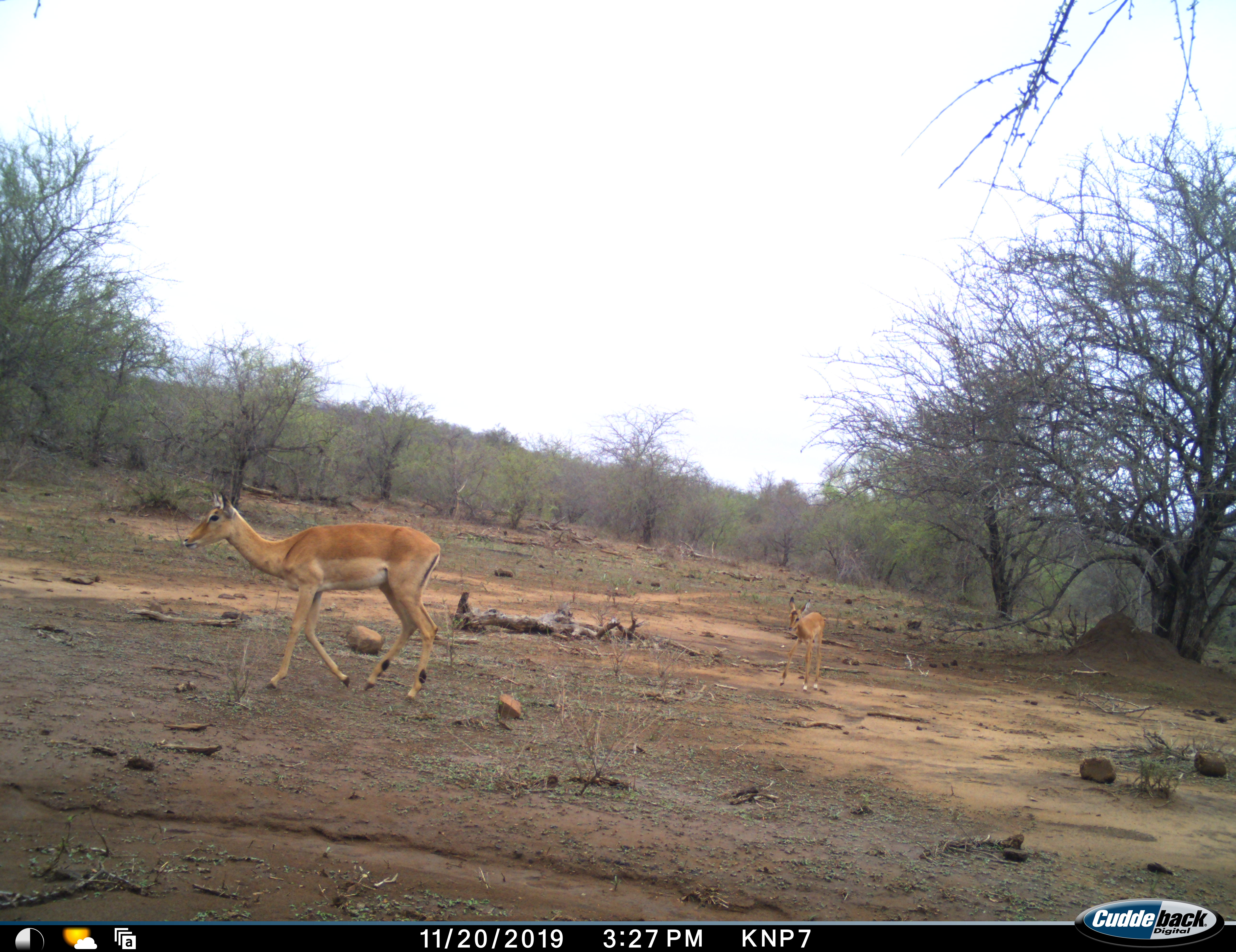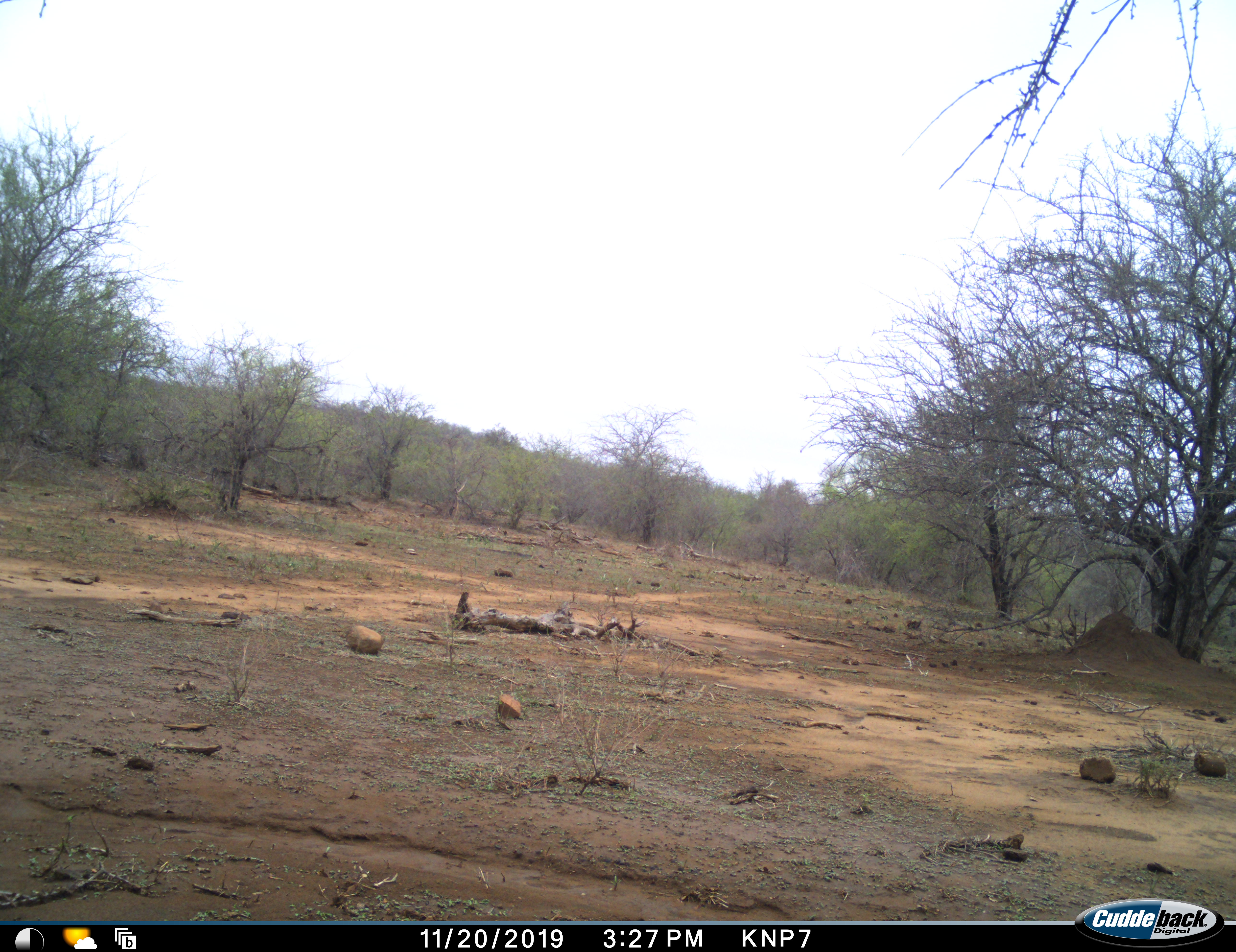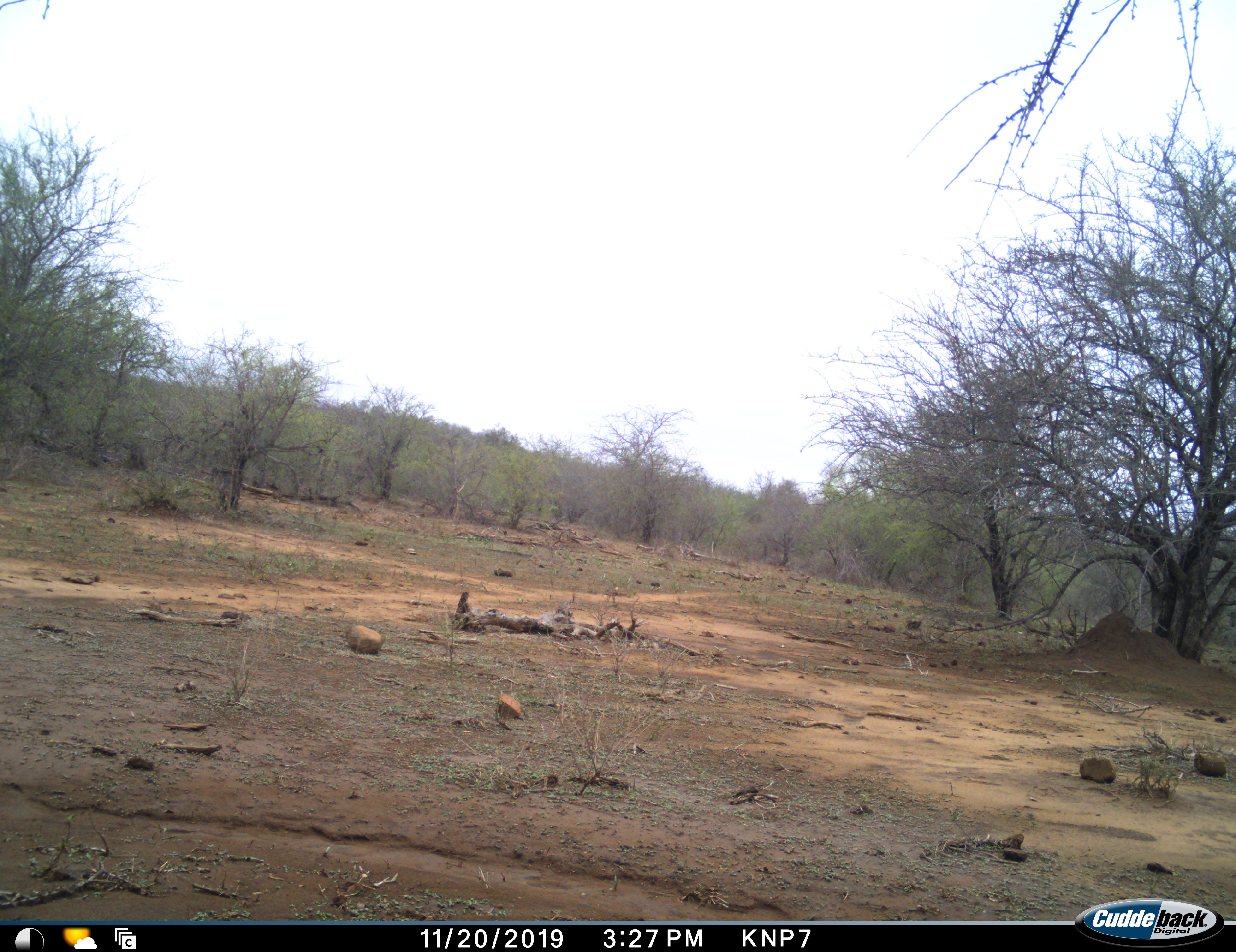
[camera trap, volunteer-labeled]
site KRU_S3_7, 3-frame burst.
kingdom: Animalia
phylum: Chordata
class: Mammalia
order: Artiodactyla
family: Bovidae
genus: Aepyceros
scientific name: Aepyceros melampus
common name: impala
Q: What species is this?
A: Impala (Aepyceros melampus).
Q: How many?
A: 2.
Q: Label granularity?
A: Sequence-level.